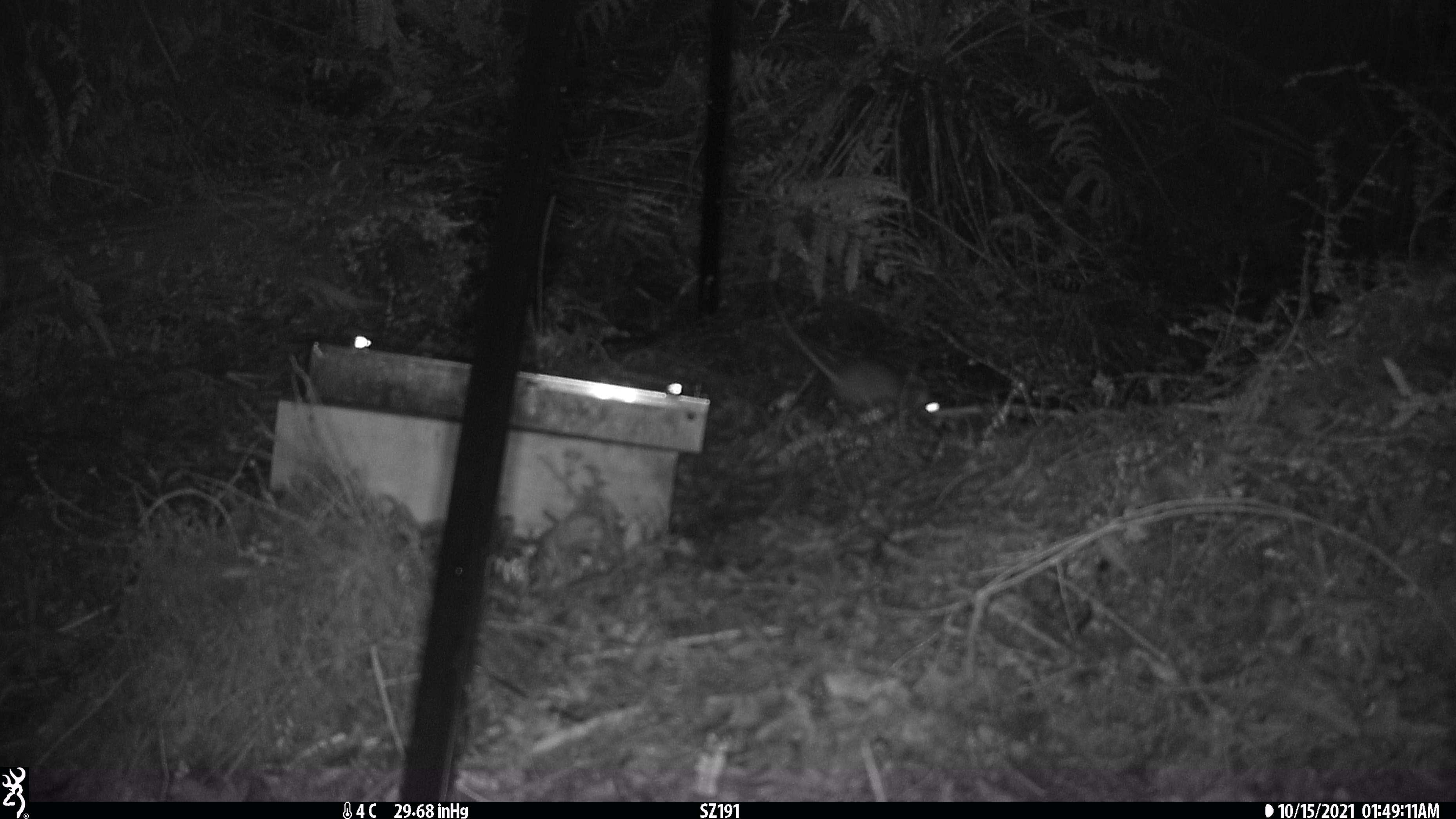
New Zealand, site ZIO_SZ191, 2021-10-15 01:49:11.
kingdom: Animalia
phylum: Chordata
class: Mammalia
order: Rodentia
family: Muridae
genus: Rattus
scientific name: Rattus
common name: rat